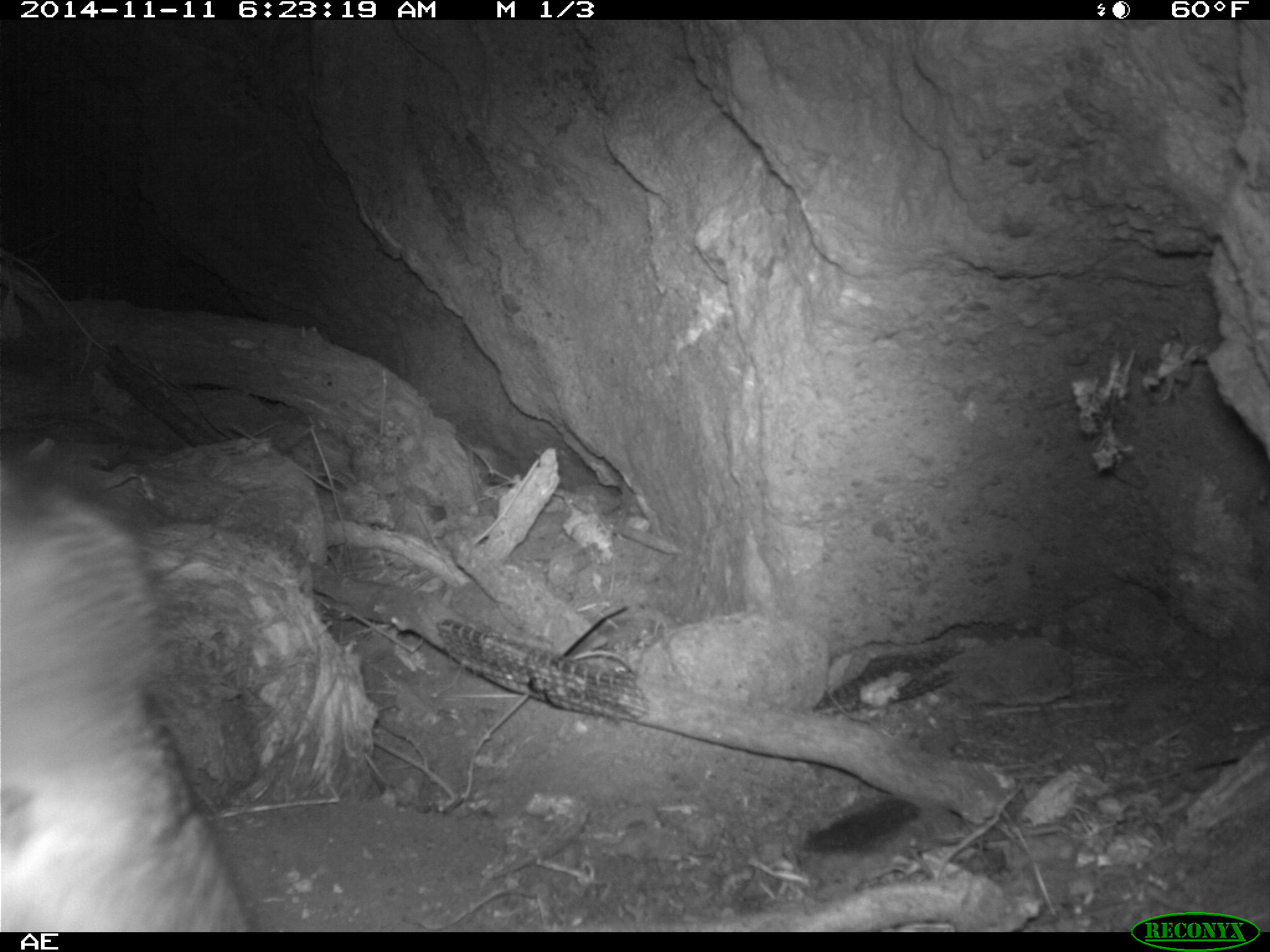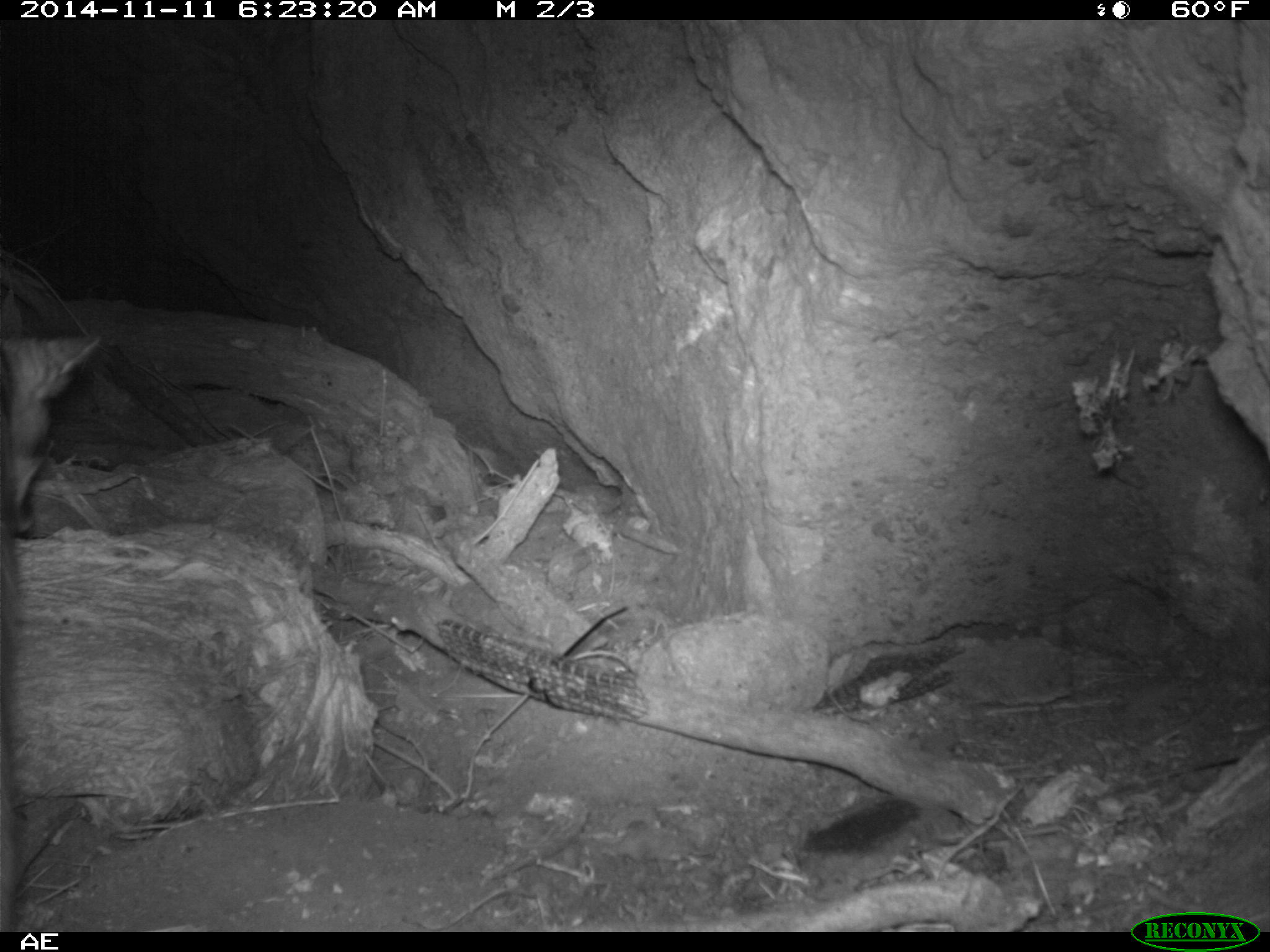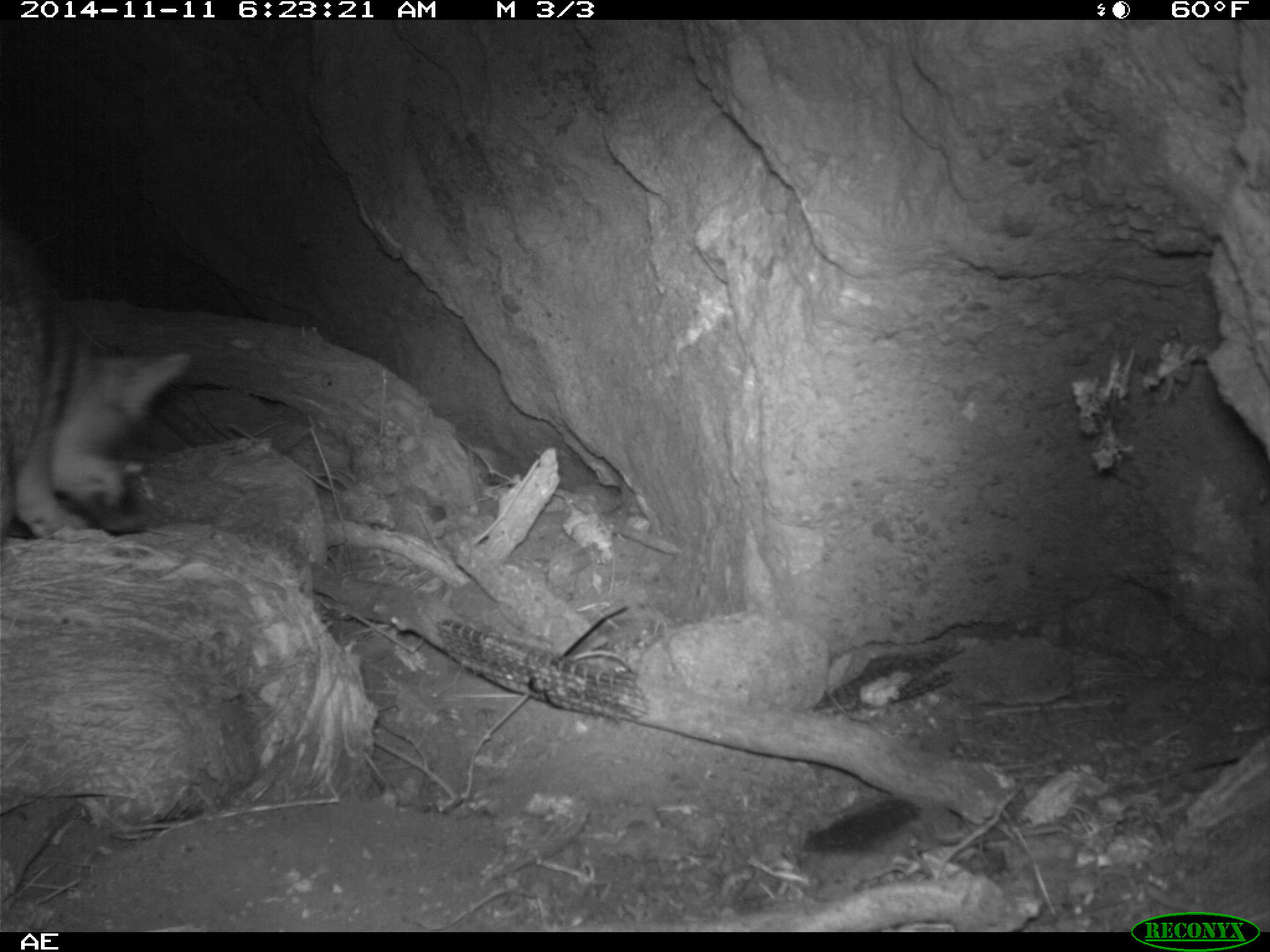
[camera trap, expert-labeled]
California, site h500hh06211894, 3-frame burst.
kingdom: Animalia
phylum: Chordata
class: Mammalia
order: Carnivora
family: Canidae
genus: Urocyon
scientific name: Urocyon littoralis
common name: island fox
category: fox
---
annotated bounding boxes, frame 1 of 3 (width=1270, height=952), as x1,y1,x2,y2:
fox: 0,457,253,932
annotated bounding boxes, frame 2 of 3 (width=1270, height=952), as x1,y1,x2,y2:
fox: 1,288,100,457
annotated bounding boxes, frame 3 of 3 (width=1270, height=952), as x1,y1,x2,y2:
fox: 0,229,190,538